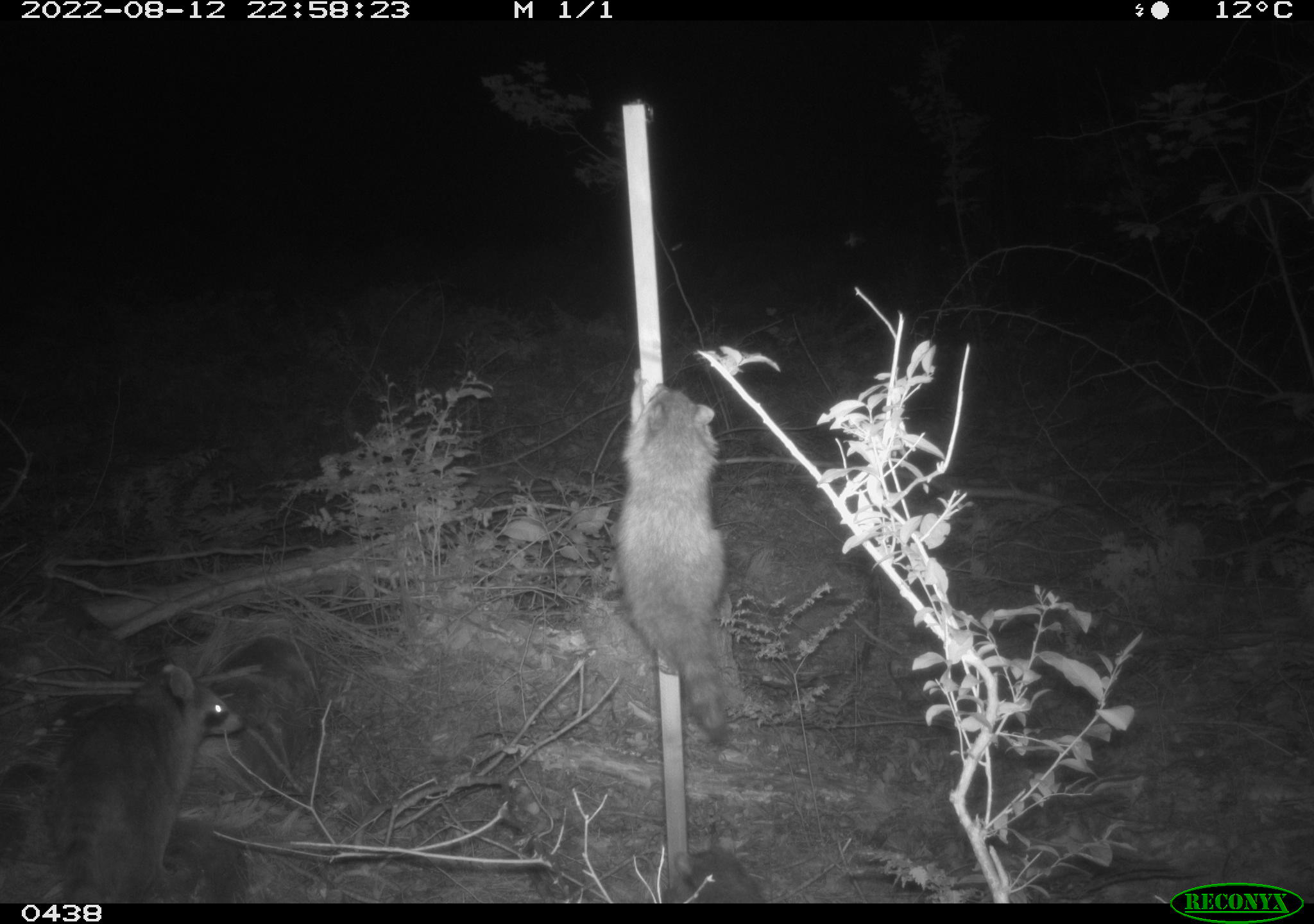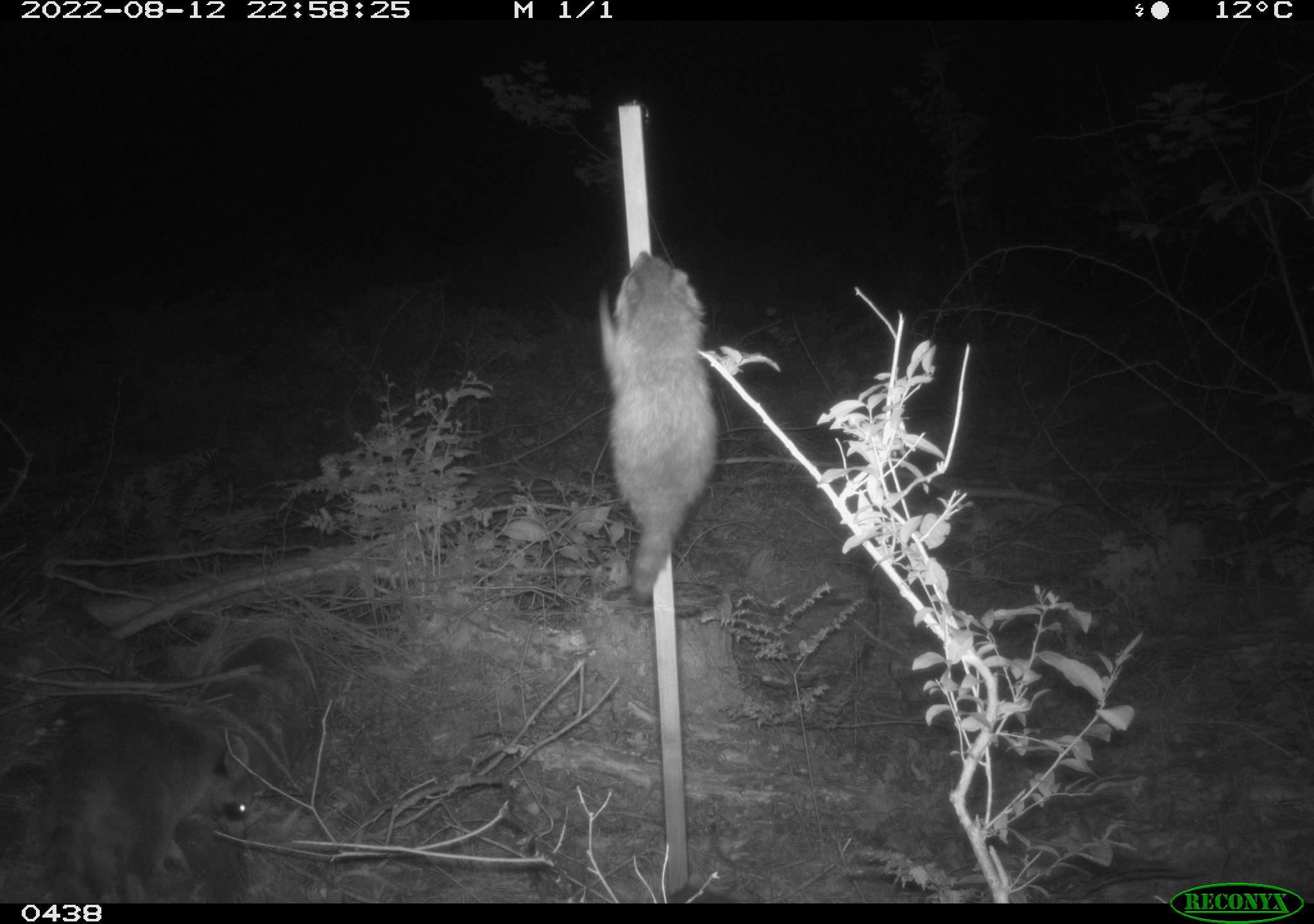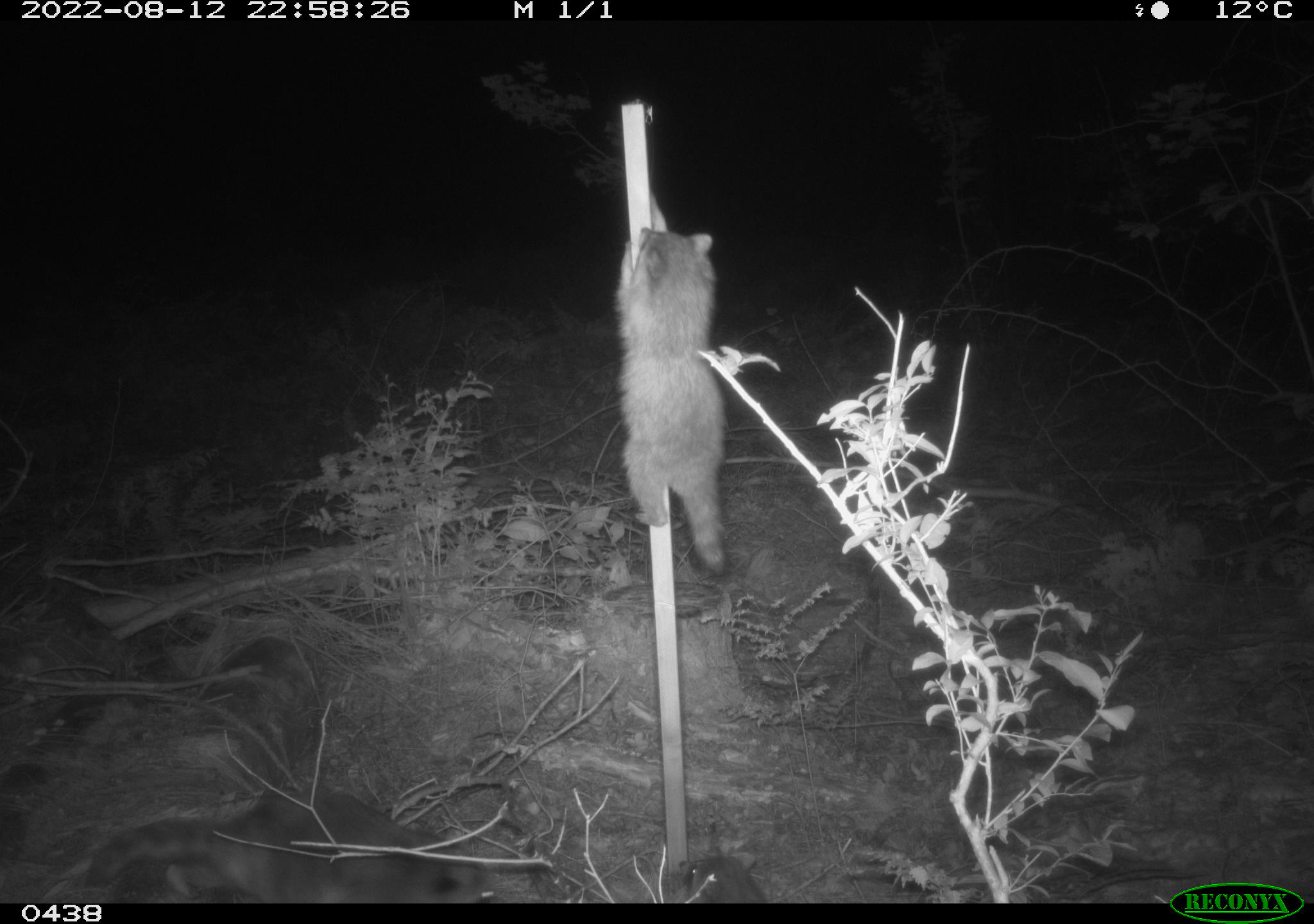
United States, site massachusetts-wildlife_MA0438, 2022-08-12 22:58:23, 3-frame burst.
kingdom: Animalia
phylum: Chordata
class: Mammalia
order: Carnivora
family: Procyonidae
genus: Procyon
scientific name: Procyon lotor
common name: raccoon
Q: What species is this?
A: Raccoon (Procyon lotor).